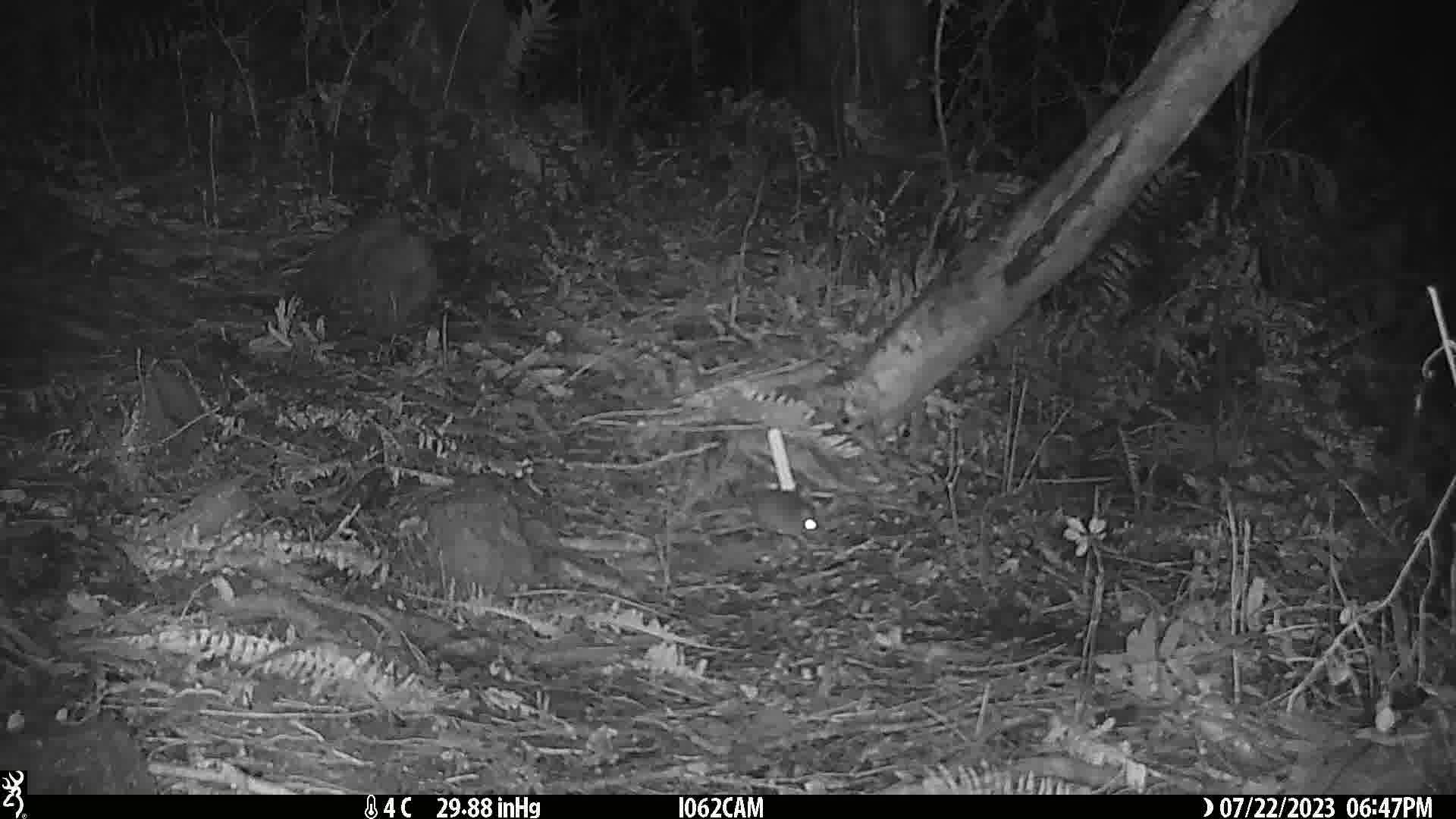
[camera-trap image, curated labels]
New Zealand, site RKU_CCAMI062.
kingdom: Animalia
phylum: Chordata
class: Mammalia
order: Rodentia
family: Muridae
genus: Rattus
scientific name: Rattus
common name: rat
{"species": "rat (Rattus)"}